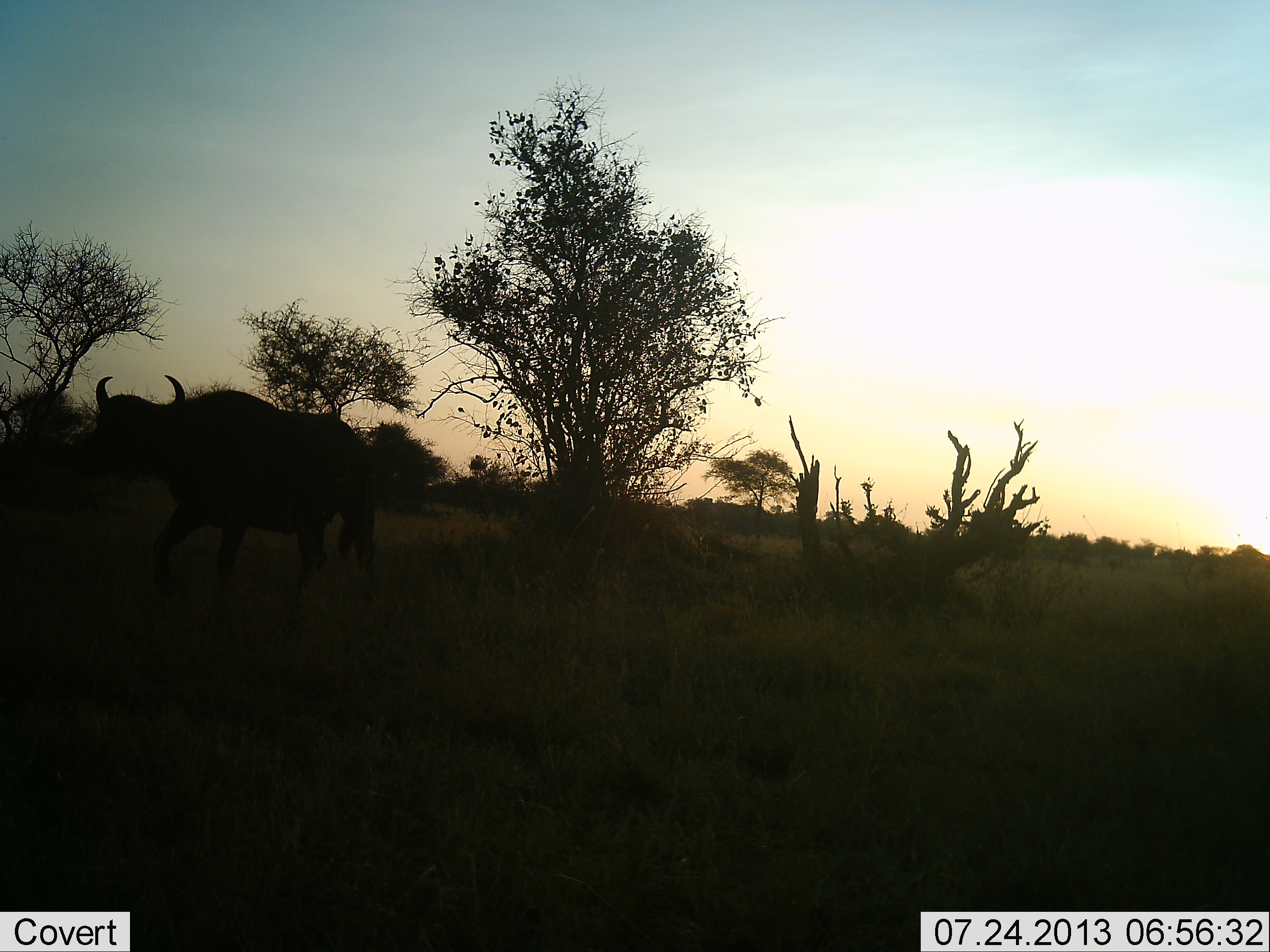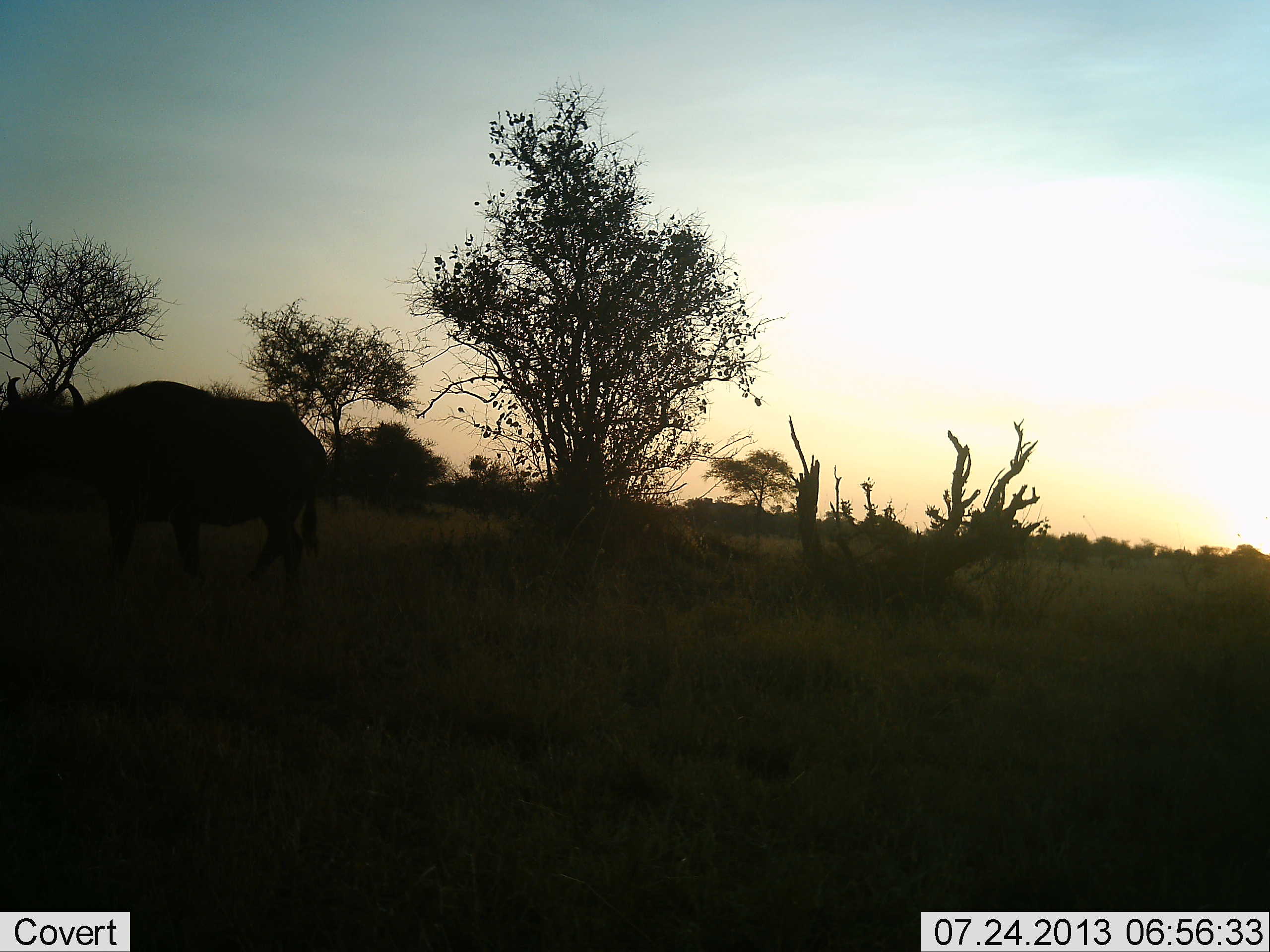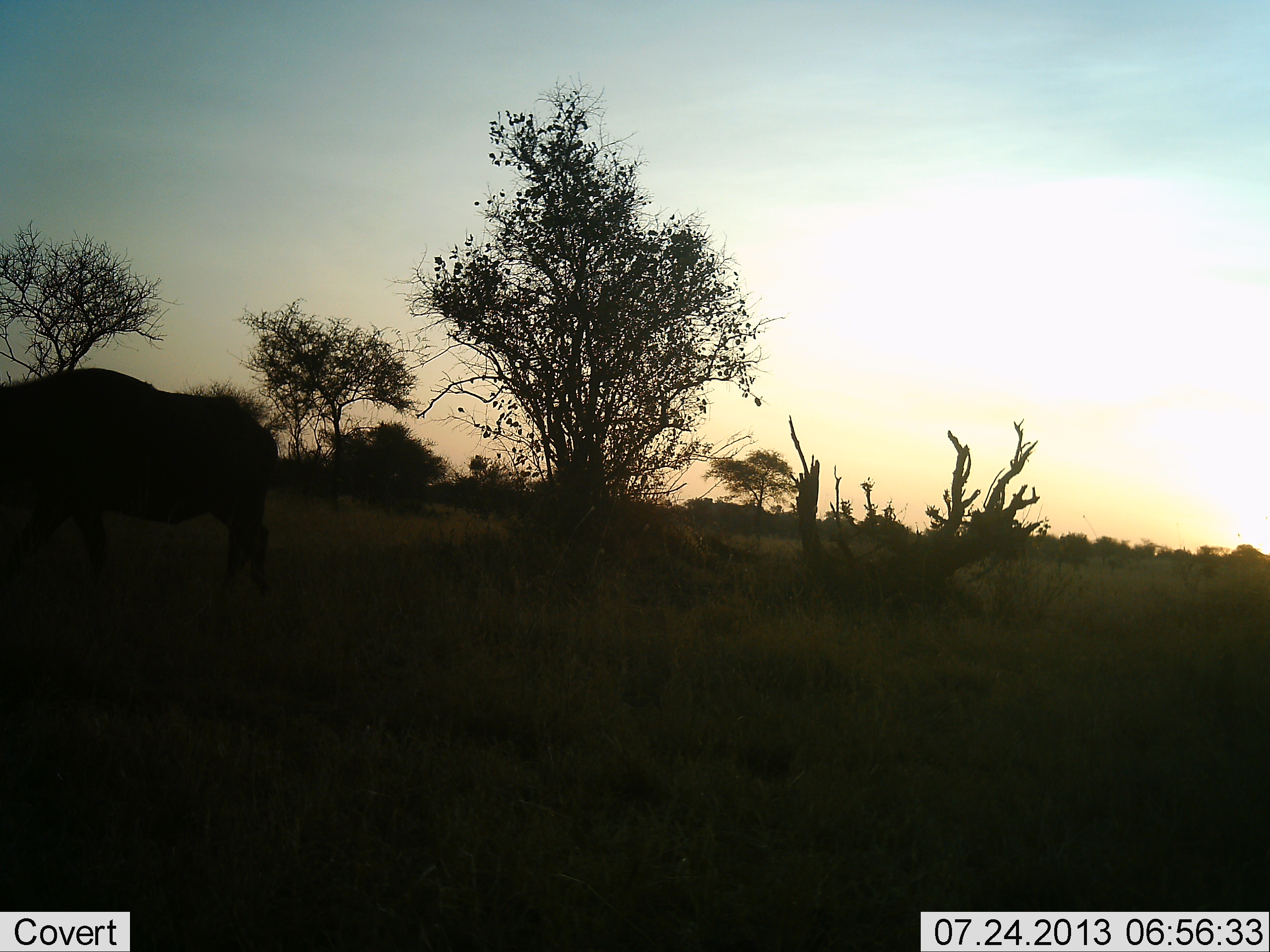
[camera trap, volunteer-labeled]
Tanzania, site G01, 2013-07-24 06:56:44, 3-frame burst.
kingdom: Animalia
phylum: Chordata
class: Mammalia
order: Artiodactyla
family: Bovidae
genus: Syncerus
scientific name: Syncerus caffer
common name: cape buffalo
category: buffalo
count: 1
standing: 27%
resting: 0%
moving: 93%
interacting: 0%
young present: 0%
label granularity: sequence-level